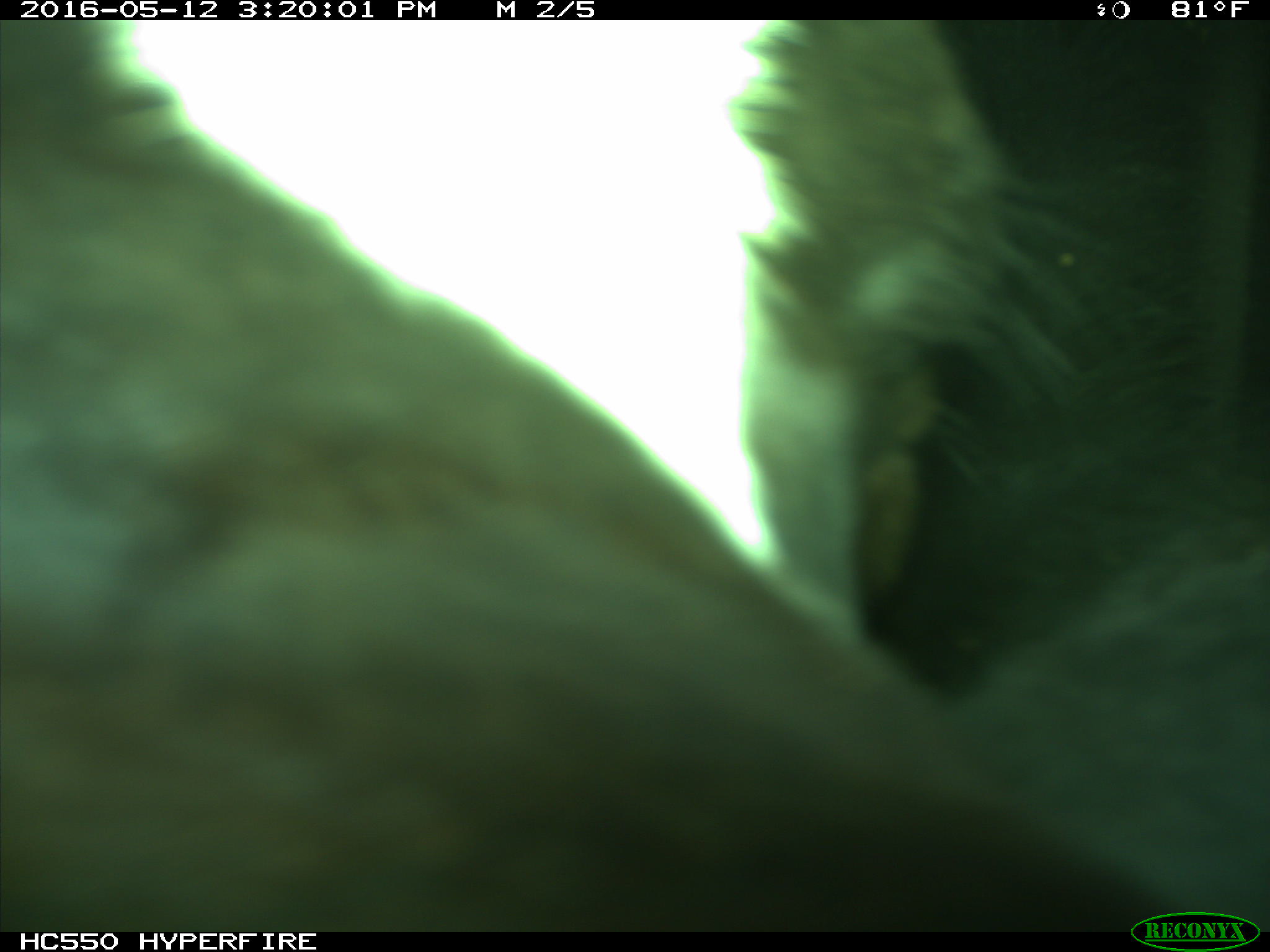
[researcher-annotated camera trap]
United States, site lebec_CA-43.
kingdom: Animalia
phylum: Chordata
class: Mammalia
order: Artiodactyla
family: Bovidae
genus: Bos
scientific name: Bos taurus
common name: domestic cow